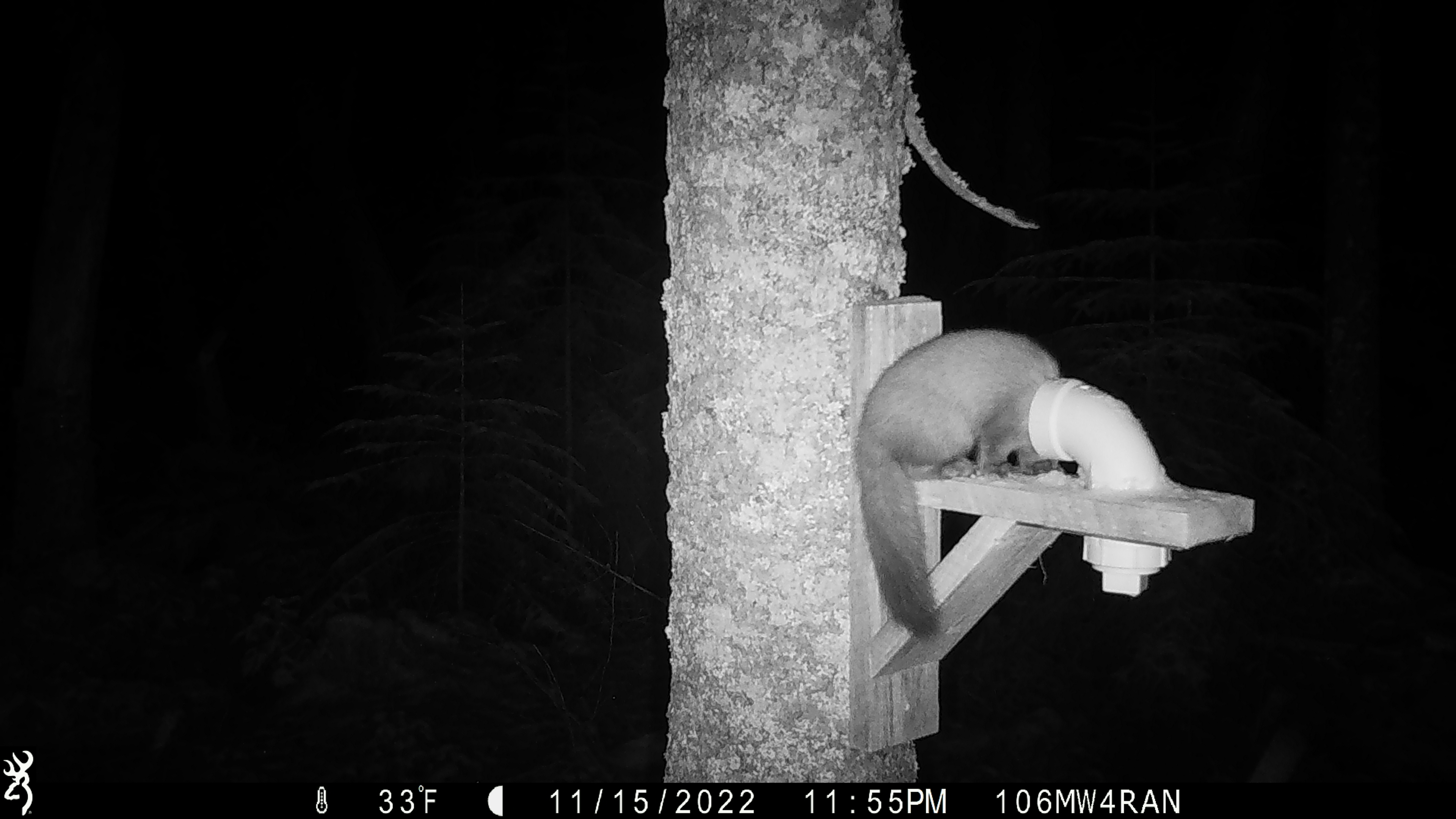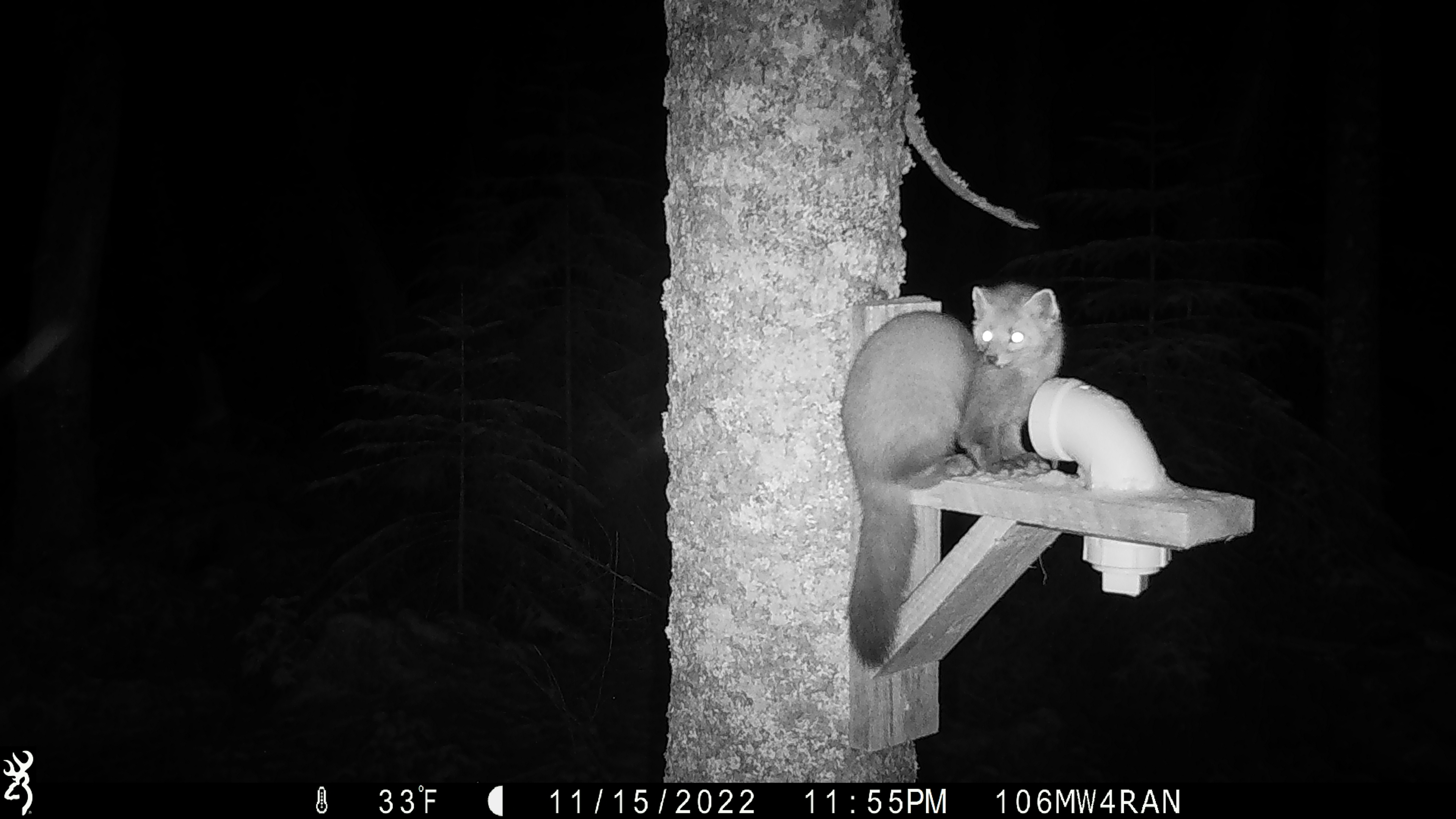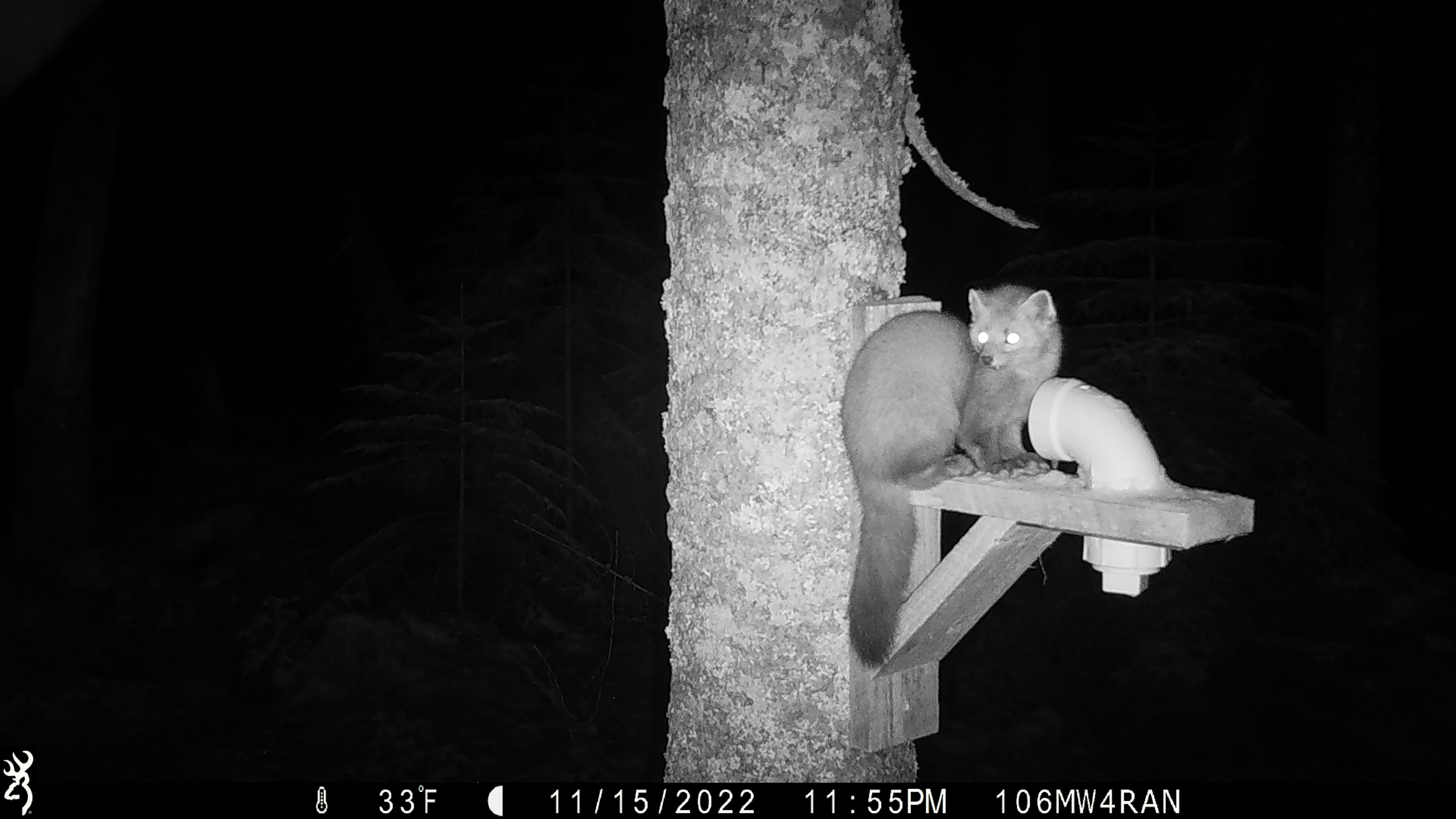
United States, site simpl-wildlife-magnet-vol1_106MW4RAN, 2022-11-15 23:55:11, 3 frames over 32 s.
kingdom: Animalia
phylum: Chordata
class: Mammalia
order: Carnivora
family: Mustelidae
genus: Martes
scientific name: Martes americana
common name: american marten